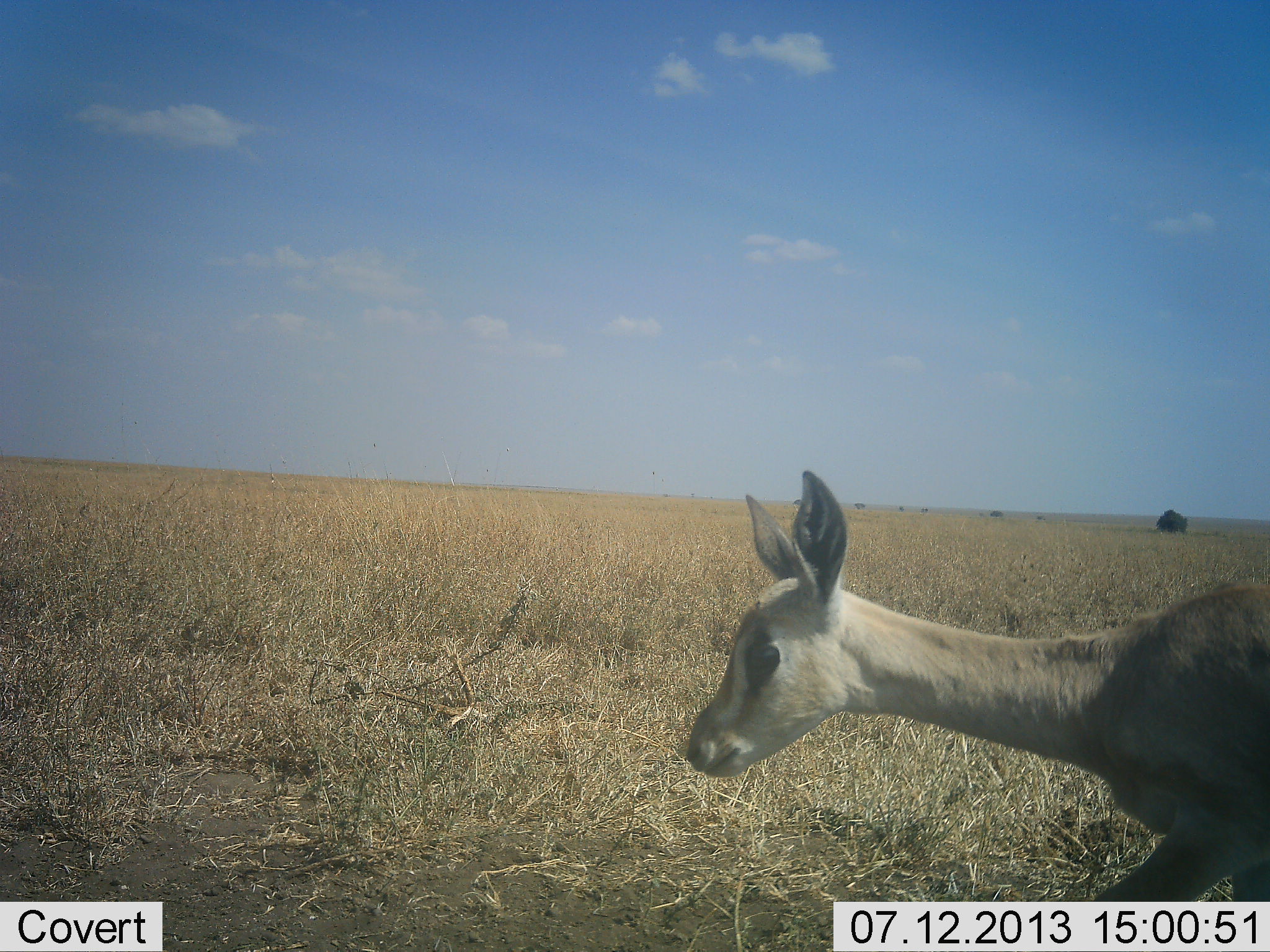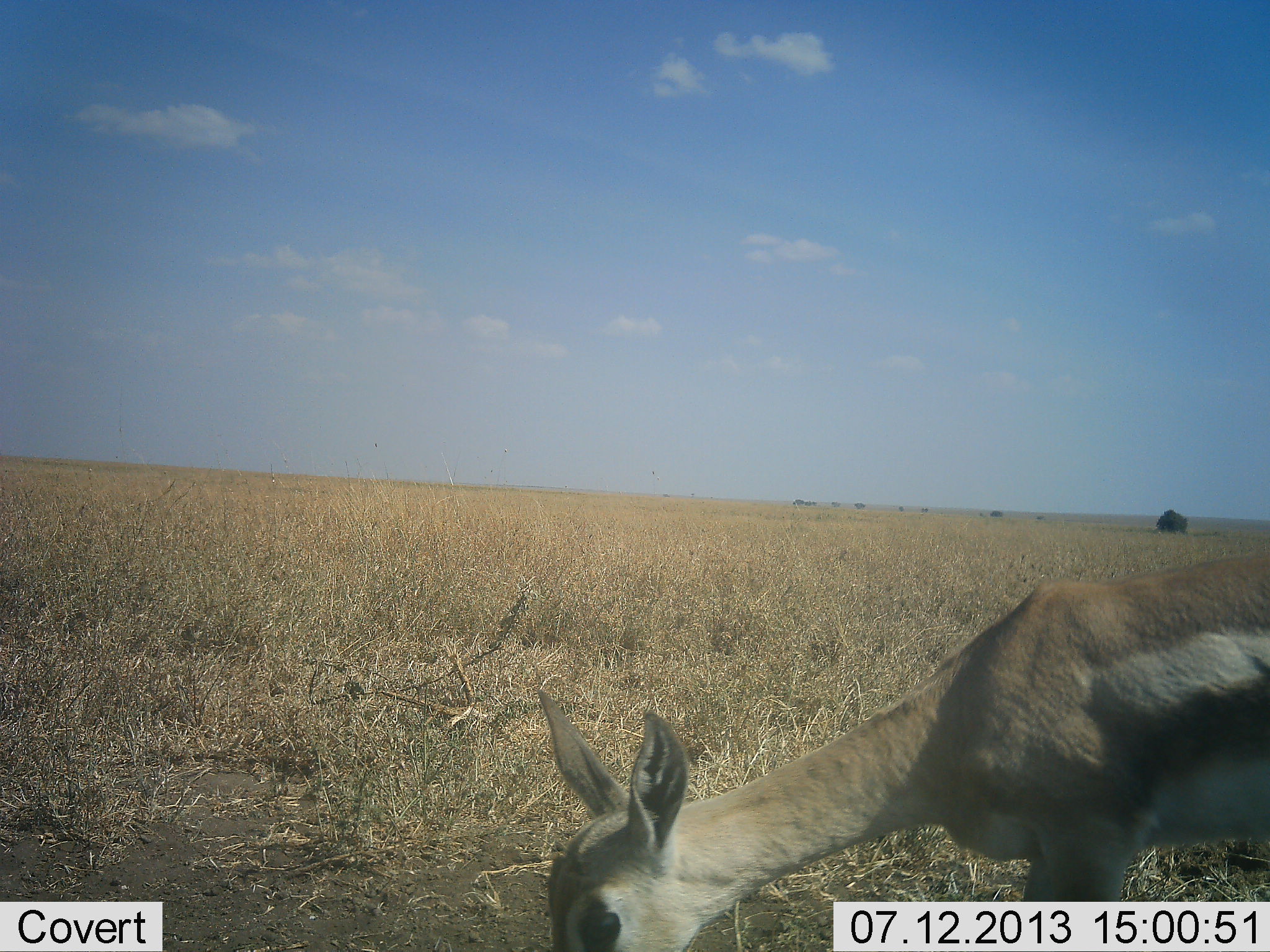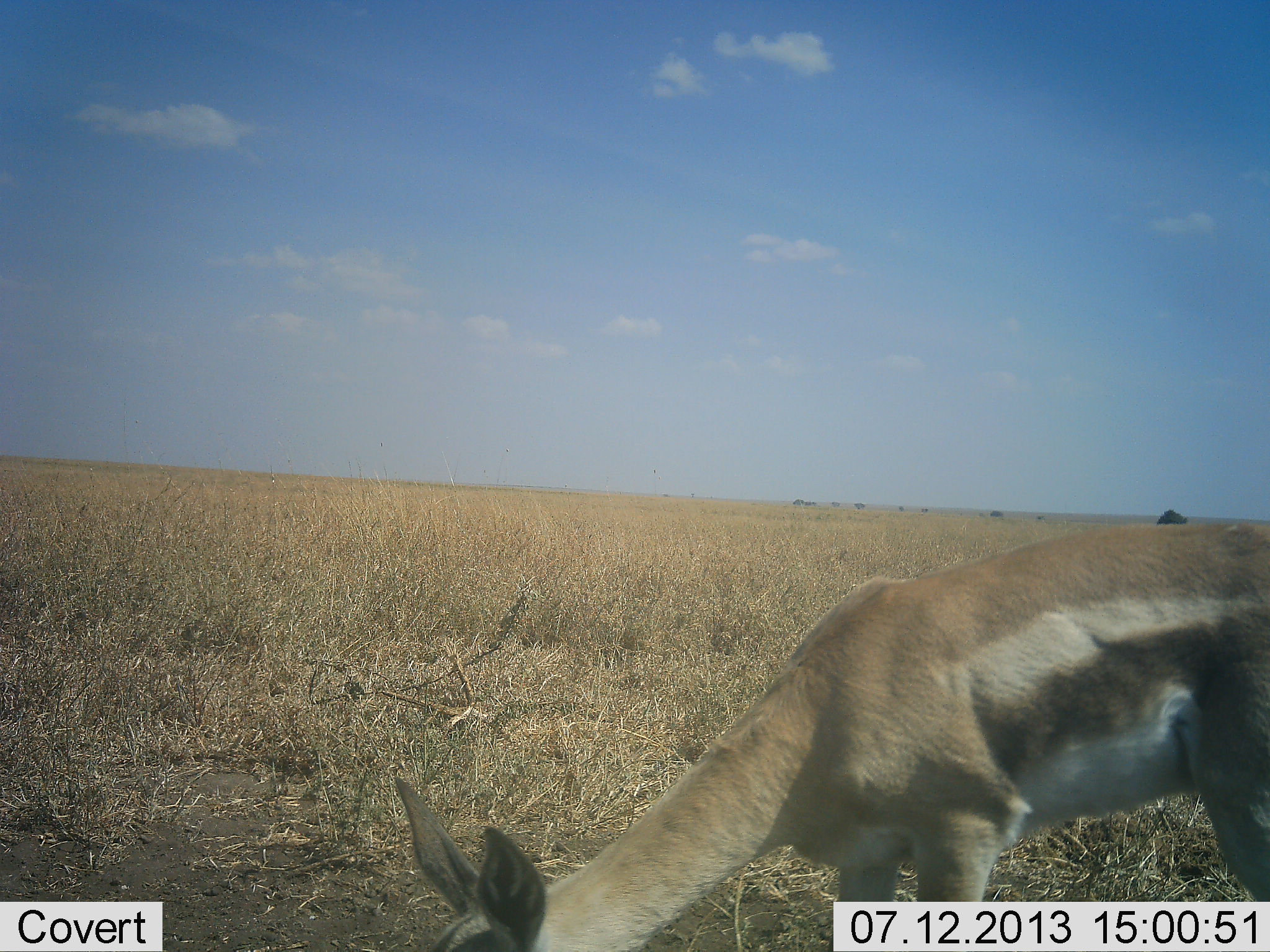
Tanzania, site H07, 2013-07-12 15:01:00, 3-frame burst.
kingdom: Animalia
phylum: Chordata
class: Mammalia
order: Artiodactyla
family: Bovidae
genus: Eudorcas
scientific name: Eudorcas thomsonii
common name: thomson's gazelle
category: gazellethomsons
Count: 1.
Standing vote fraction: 19%.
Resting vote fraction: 0%.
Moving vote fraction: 35%.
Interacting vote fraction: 0%.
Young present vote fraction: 12%.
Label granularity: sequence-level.